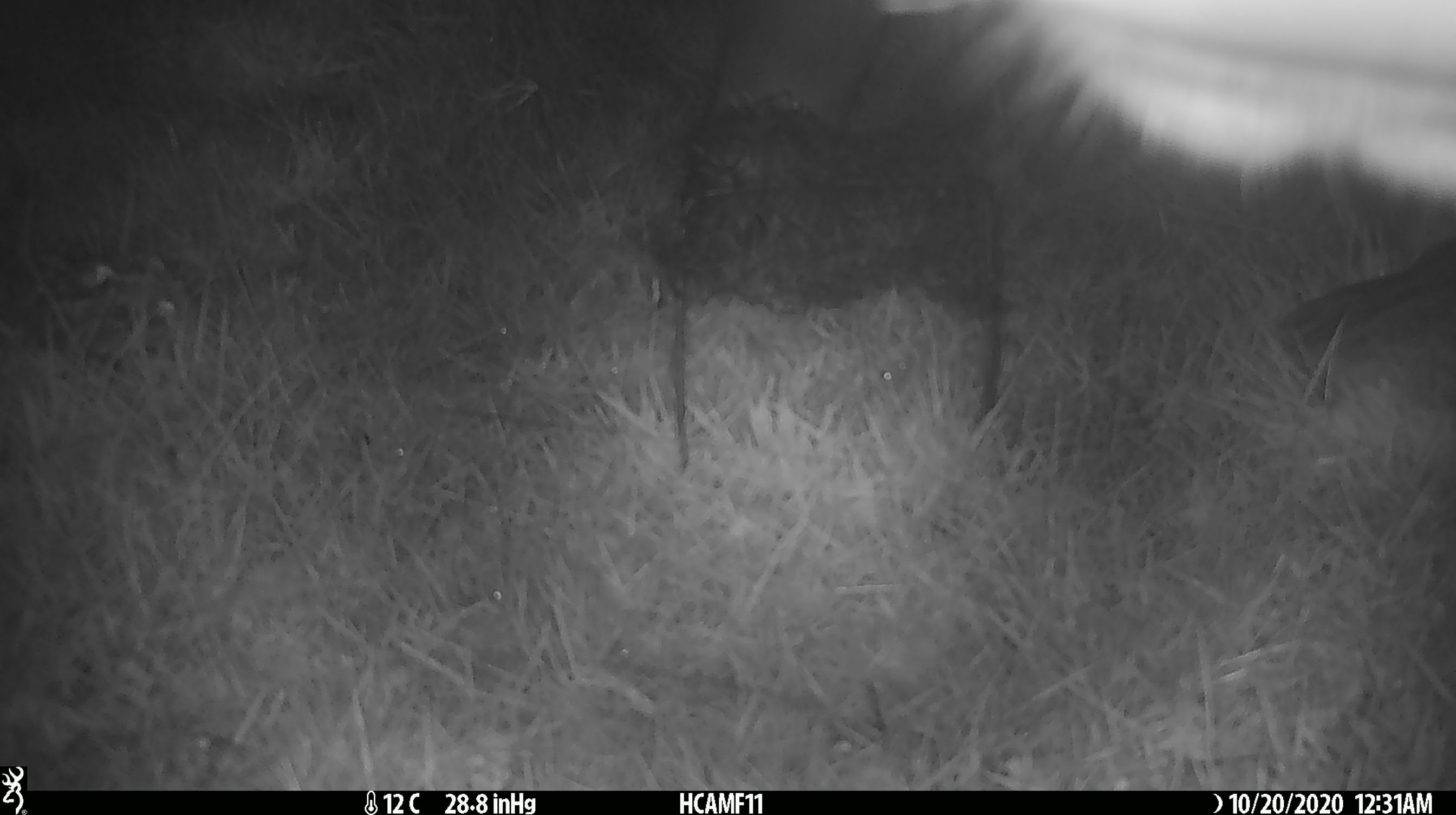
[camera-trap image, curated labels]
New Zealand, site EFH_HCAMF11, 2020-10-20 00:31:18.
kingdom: Animalia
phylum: Chordata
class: Mammalia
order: Artiodactyla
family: Bovidae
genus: Bos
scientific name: Bos taurus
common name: domestic cow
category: cow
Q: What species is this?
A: Cow (domestic cow) (Bos taurus).